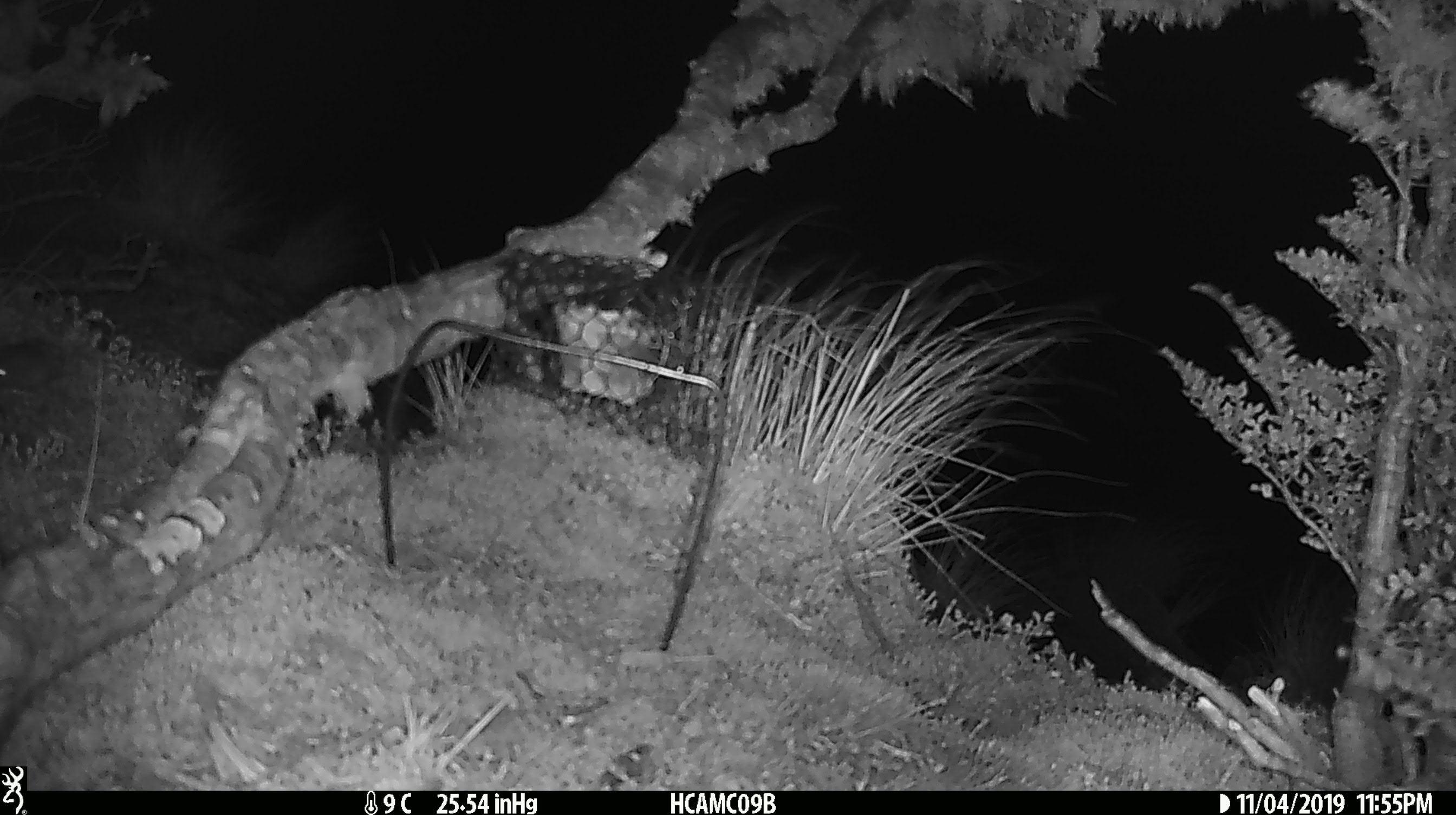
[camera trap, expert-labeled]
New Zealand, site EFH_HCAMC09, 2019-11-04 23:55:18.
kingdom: Animalia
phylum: Chordata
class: Mammalia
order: Rodentia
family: Muridae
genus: Mus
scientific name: Mus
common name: mouse